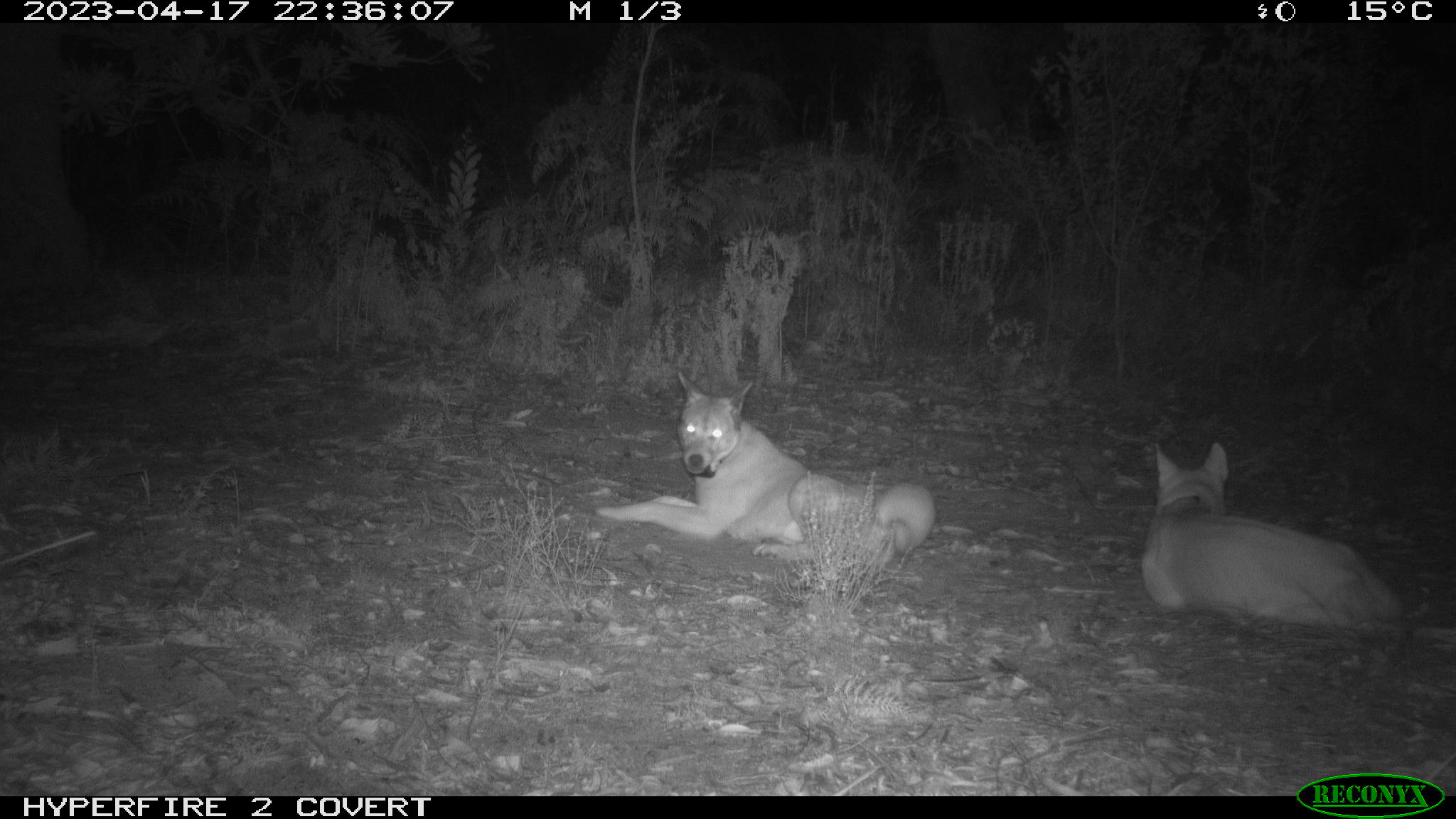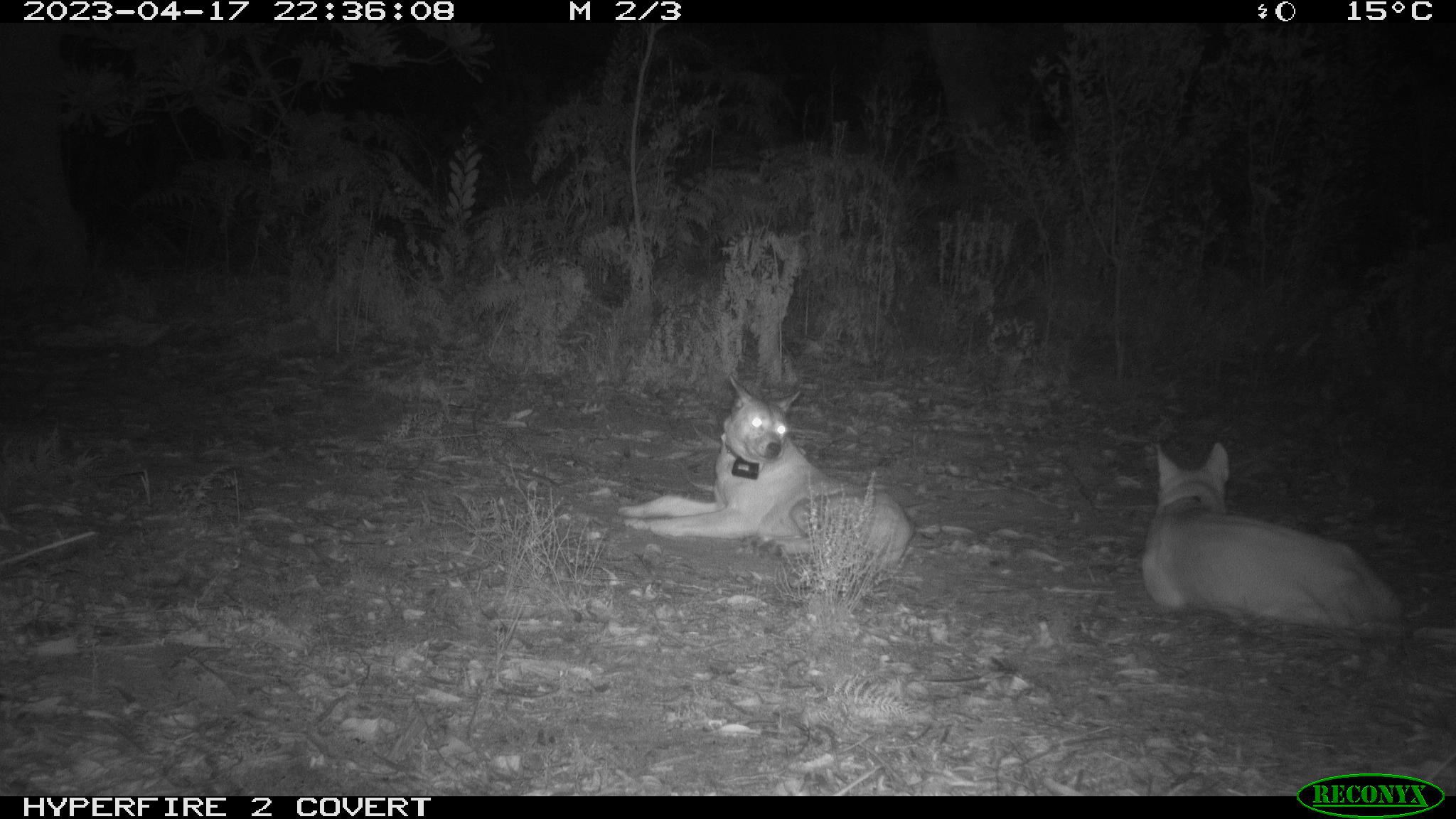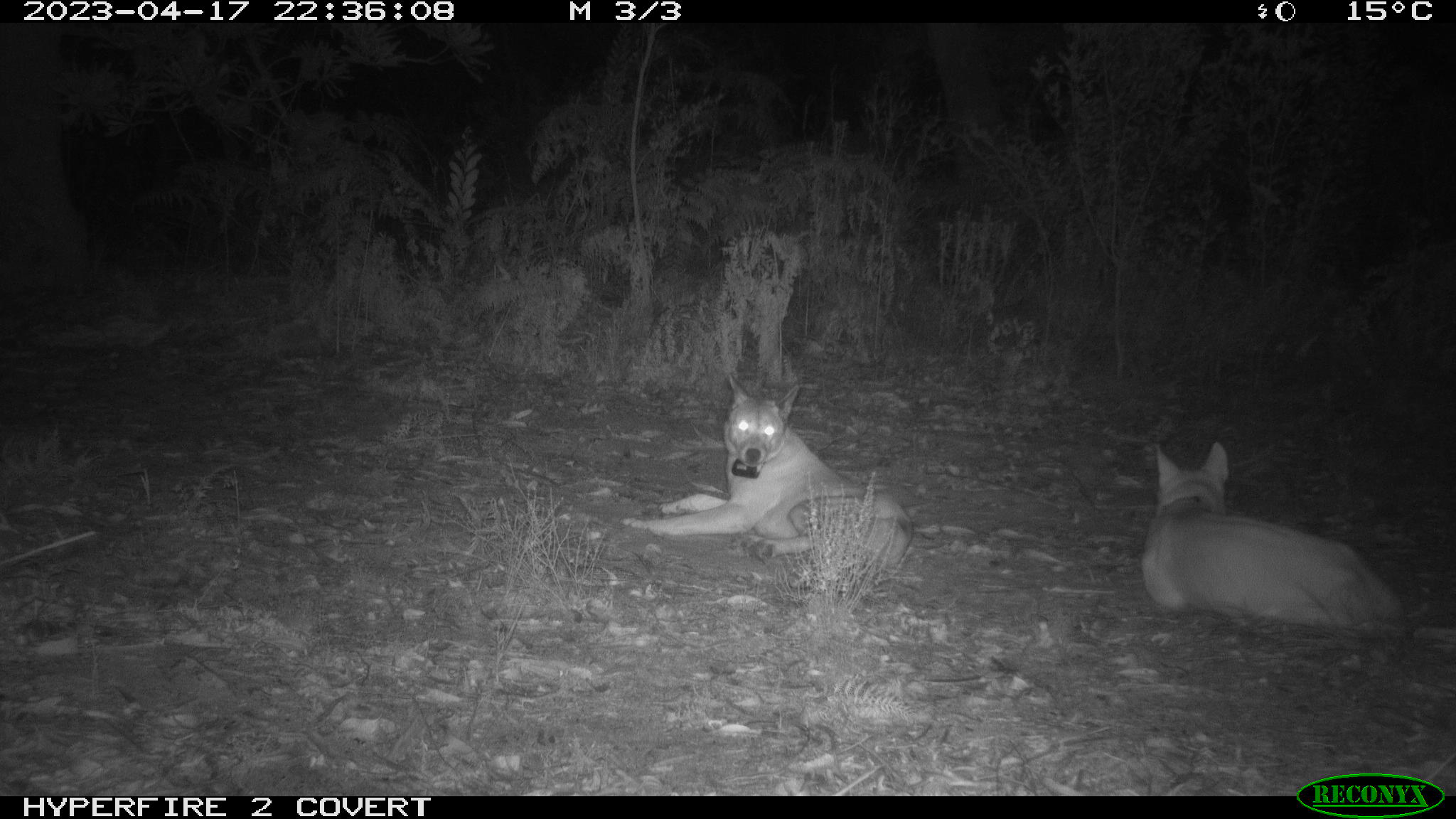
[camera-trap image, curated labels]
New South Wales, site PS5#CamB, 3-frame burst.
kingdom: Animalia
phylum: Chordata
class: Mammalia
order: Carnivora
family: Canidae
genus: Canis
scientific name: Canis familiaris dingo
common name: dingo